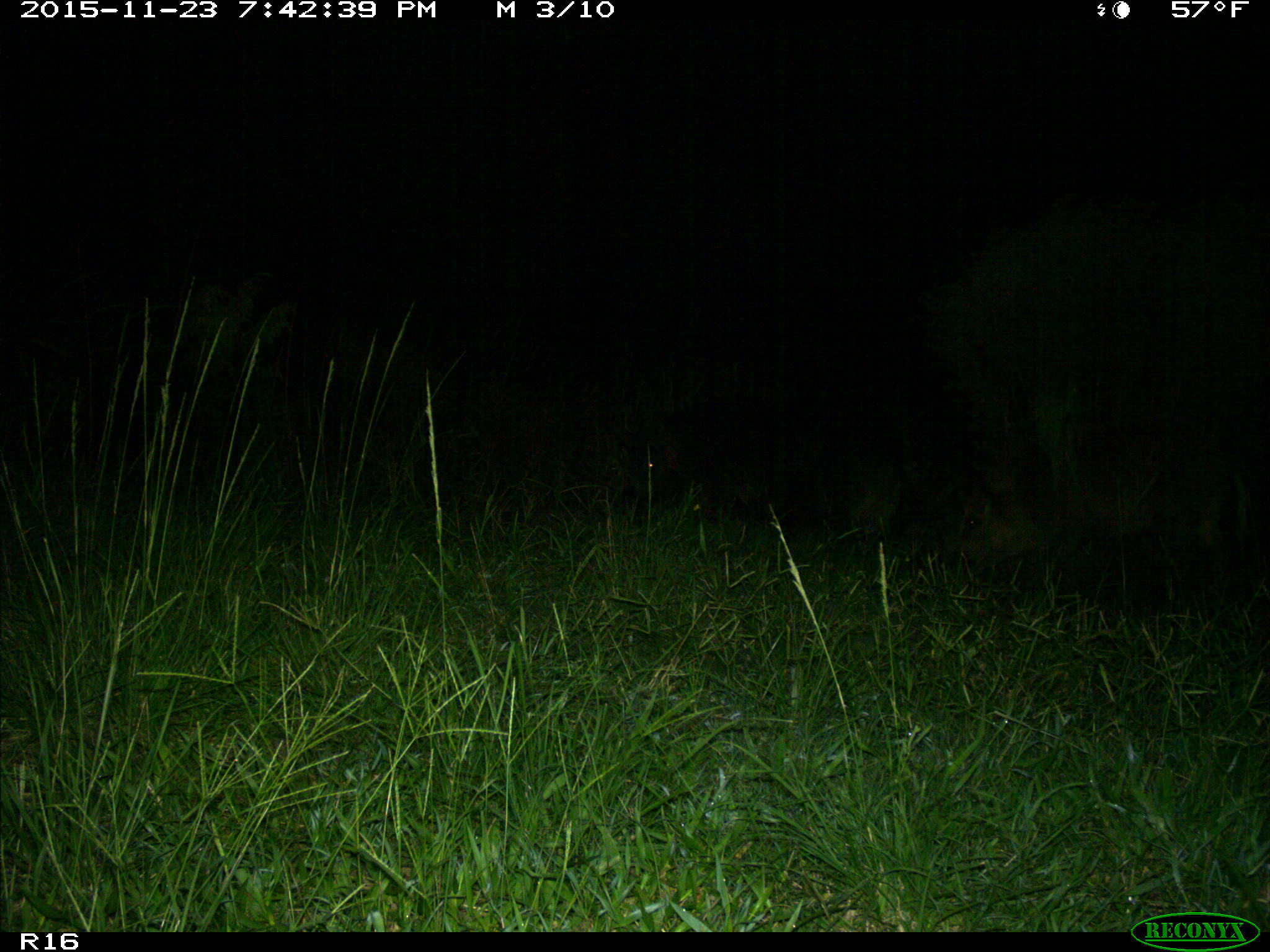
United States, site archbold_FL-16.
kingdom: Animalia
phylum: Chordata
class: Mammalia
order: Artiodactyla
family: Suidae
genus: Sus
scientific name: Sus scrofa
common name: wild boar